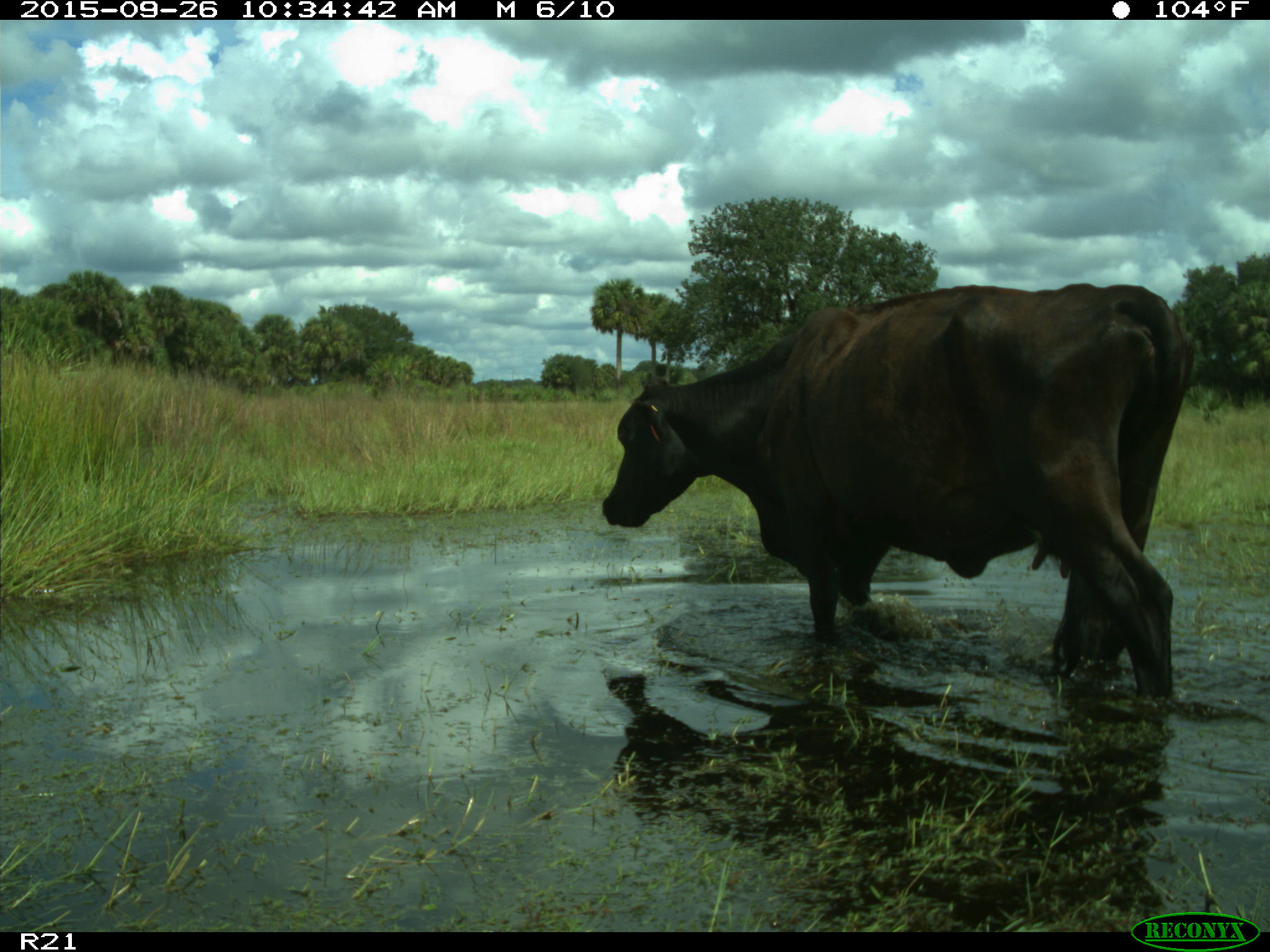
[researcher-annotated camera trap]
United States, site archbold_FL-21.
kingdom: Animalia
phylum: Chordata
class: Mammalia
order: Artiodactyla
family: Bovidae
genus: Bos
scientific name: Bos taurus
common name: domestic cow